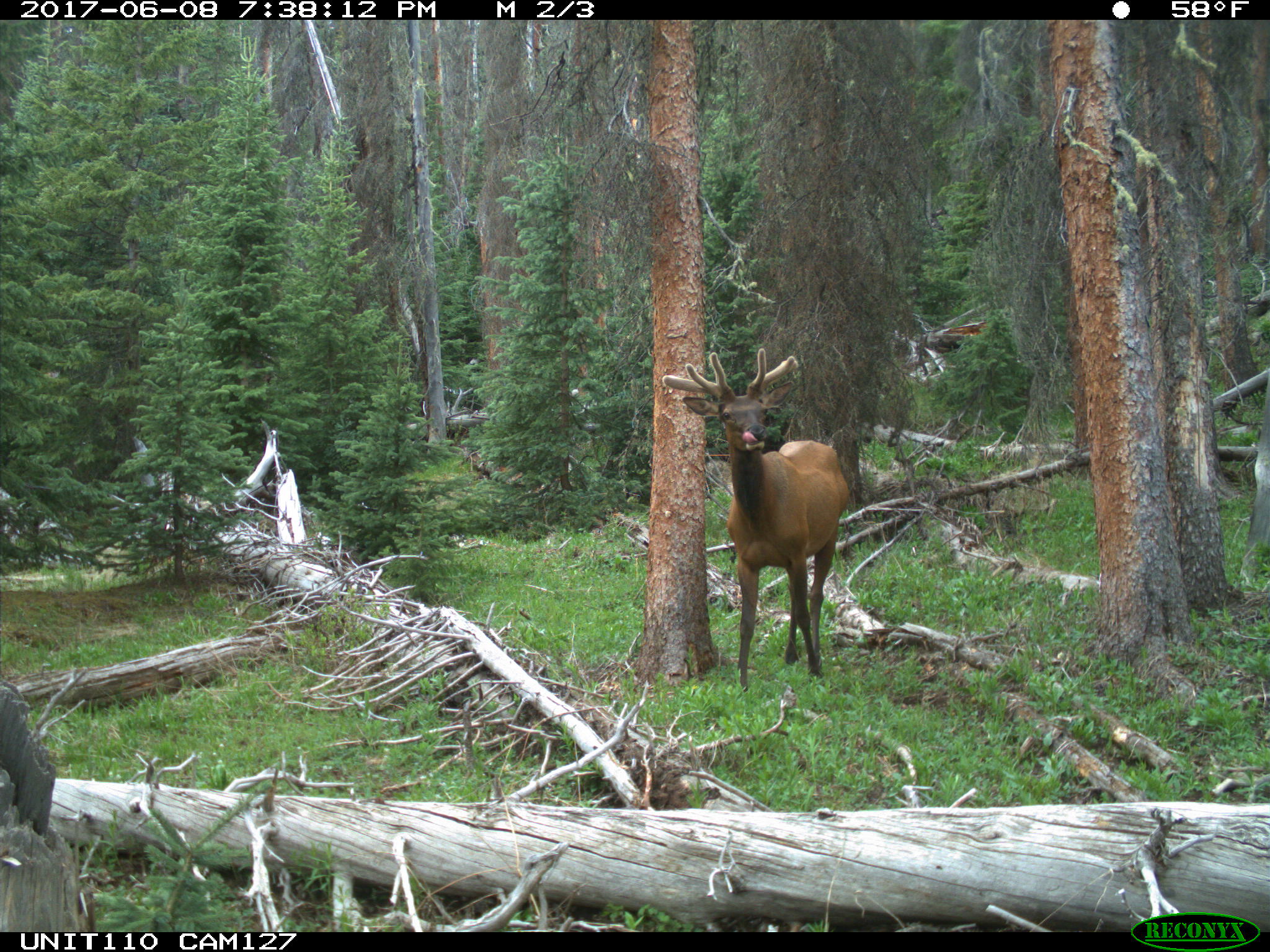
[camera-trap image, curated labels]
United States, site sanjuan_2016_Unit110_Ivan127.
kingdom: Animalia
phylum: Chordata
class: Mammalia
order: Artiodactyla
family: Cervidae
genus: Cervus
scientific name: Cervus elaphus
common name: red deer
Cervus elaphus (red deer).